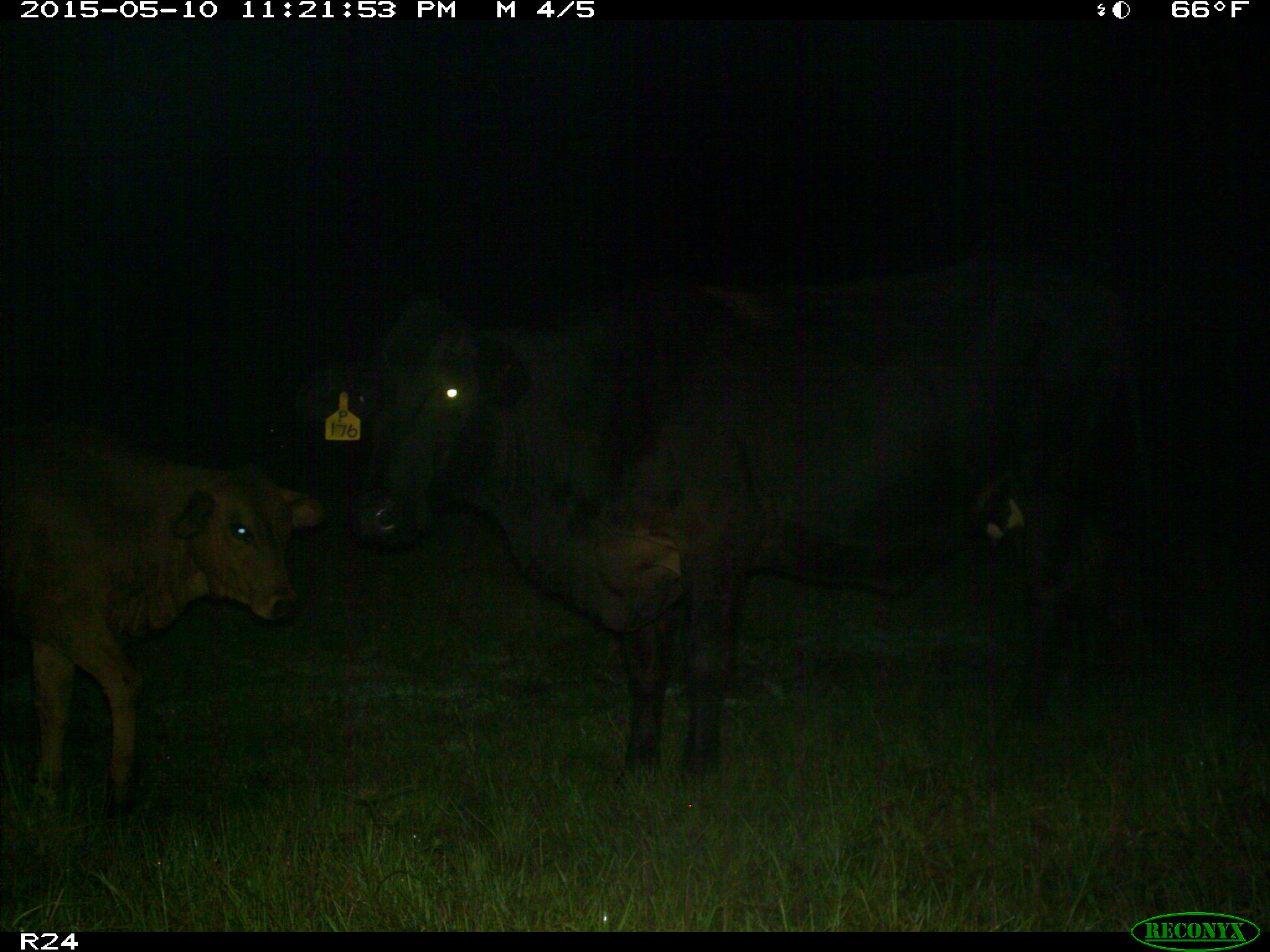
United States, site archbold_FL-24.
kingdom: Animalia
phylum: Chordata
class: Mammalia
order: Artiodactyla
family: Bovidae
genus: Bos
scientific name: Bos taurus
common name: domestic cow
Bos taurus (domestic cow).